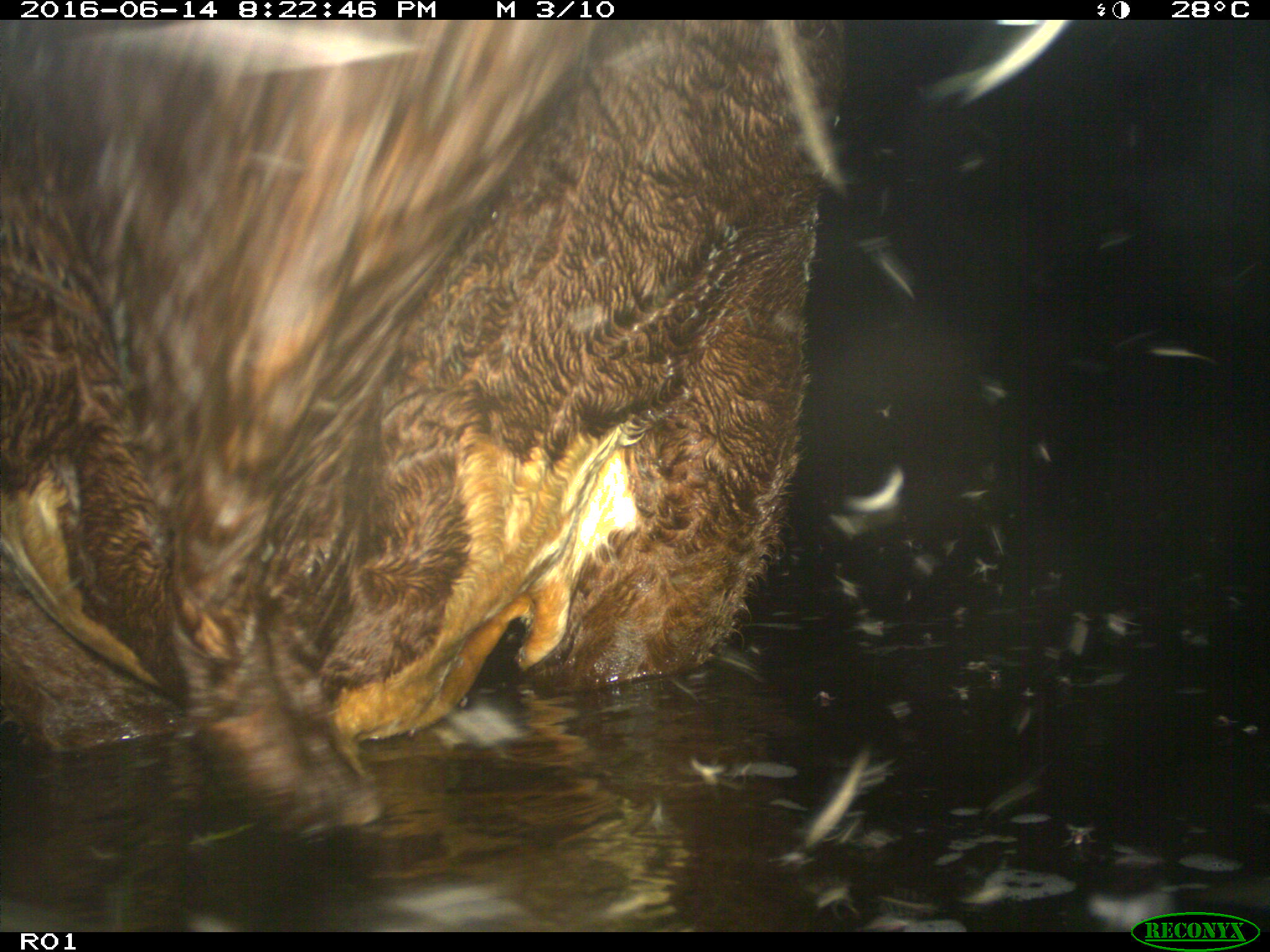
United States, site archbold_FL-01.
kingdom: Animalia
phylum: Chordata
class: Mammalia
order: Artiodactyla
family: Bovidae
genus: Bos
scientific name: Bos taurus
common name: domestic cow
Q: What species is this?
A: Bos taurus (domestic cow).